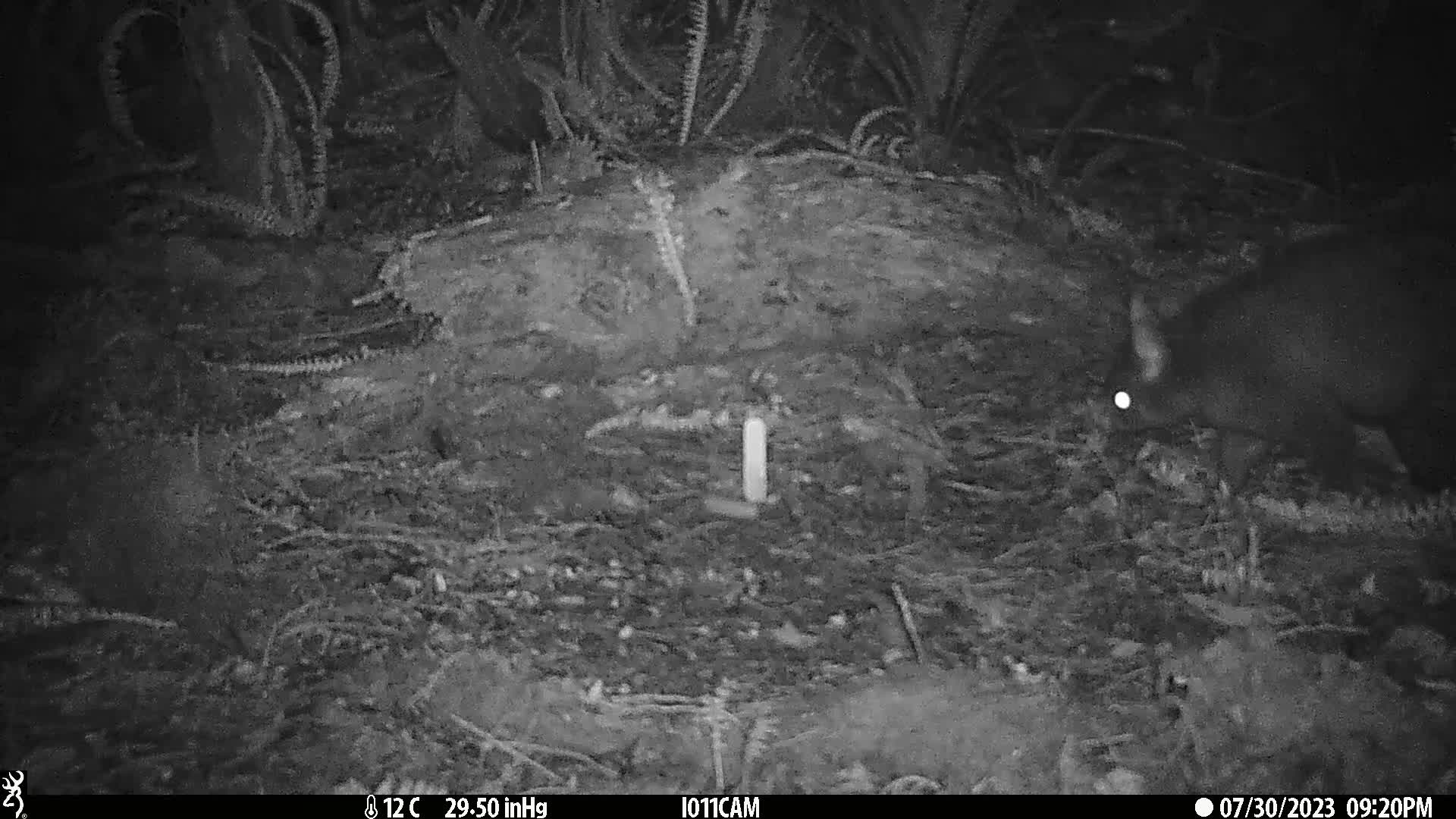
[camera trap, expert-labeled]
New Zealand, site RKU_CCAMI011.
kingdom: Animalia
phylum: Chordata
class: Mammalia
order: Diprotodontia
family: Phalangeridae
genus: Trichosurus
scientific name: Trichosurus vulpecula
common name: common brushtail possum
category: possum